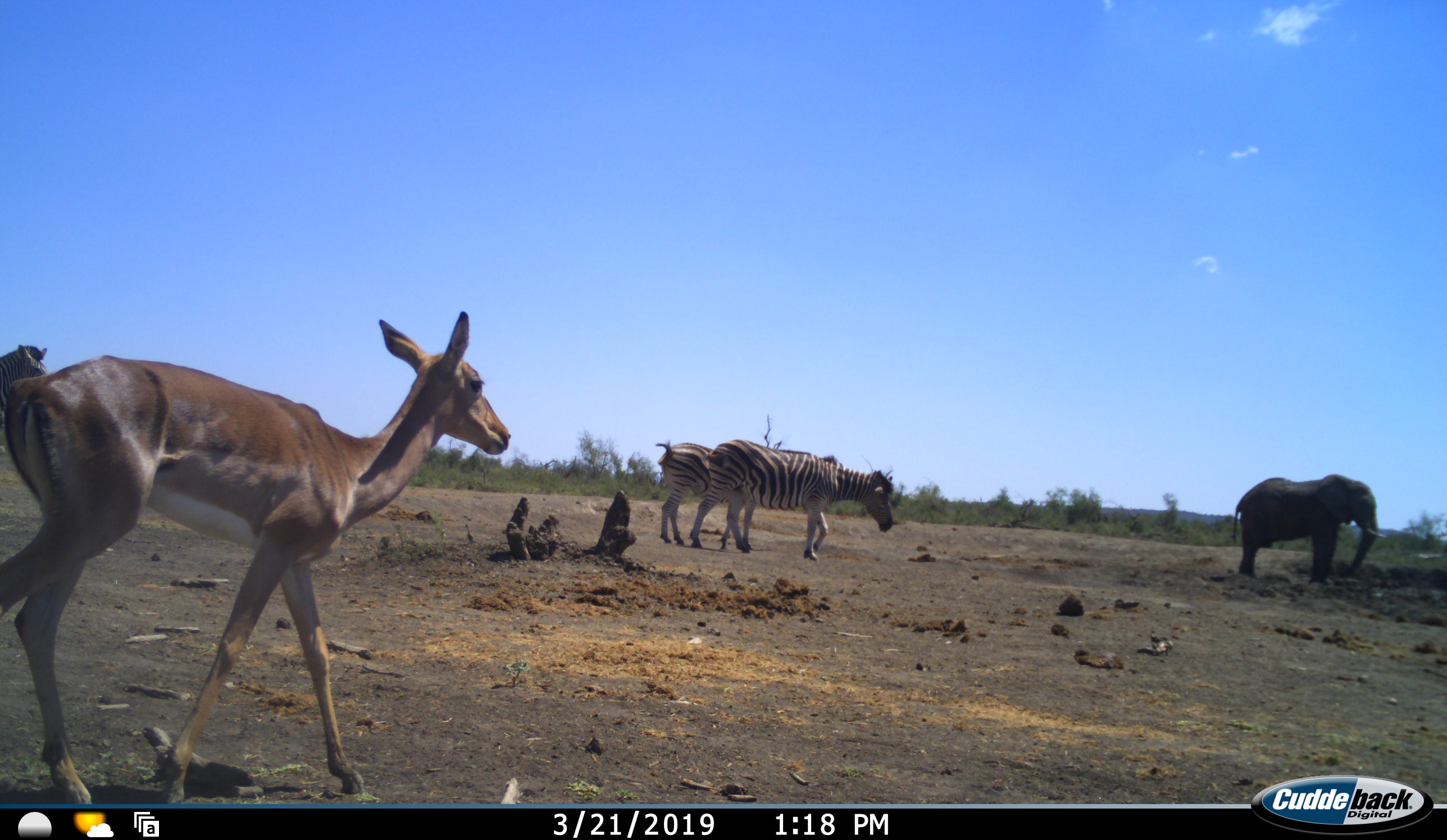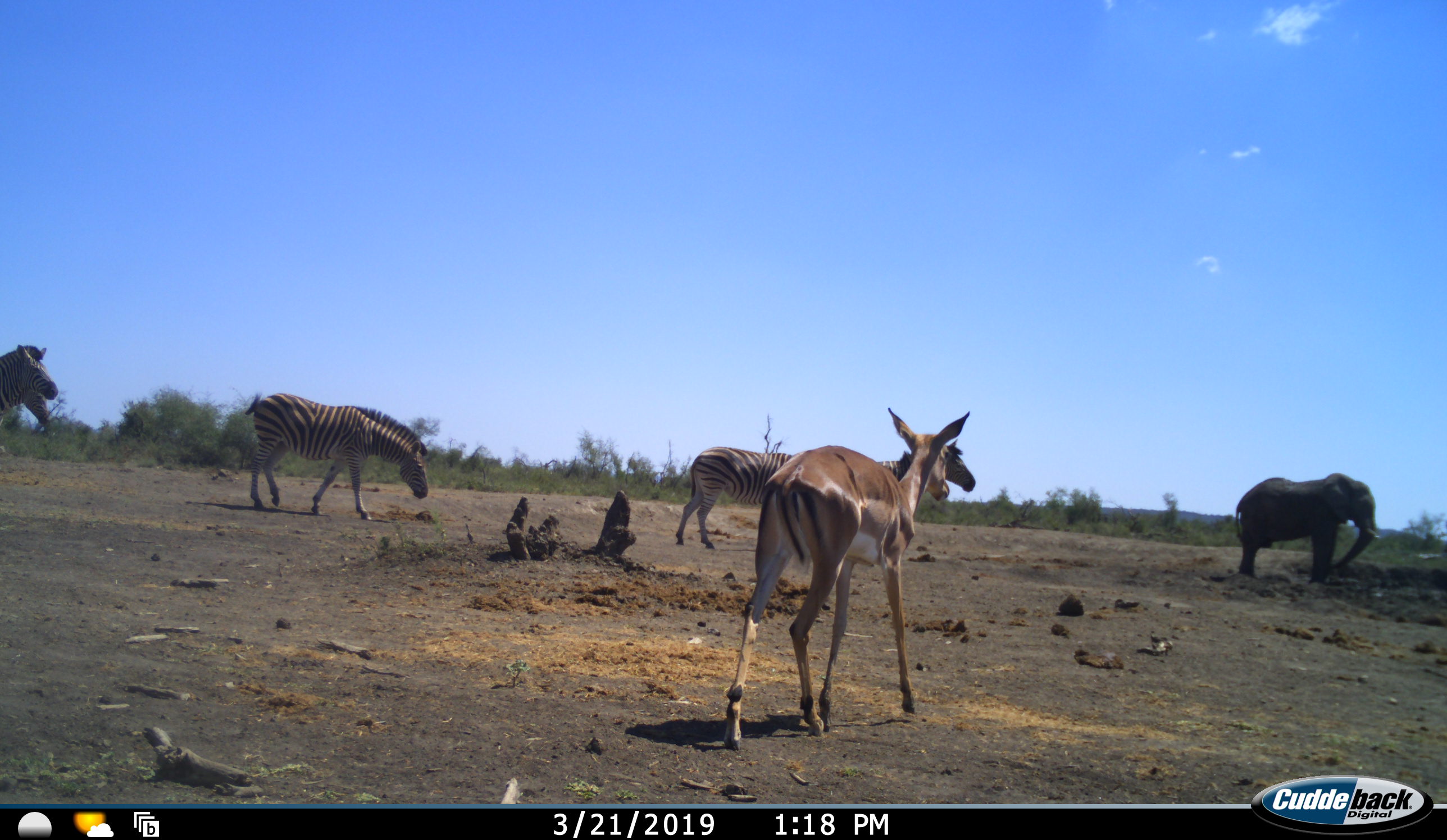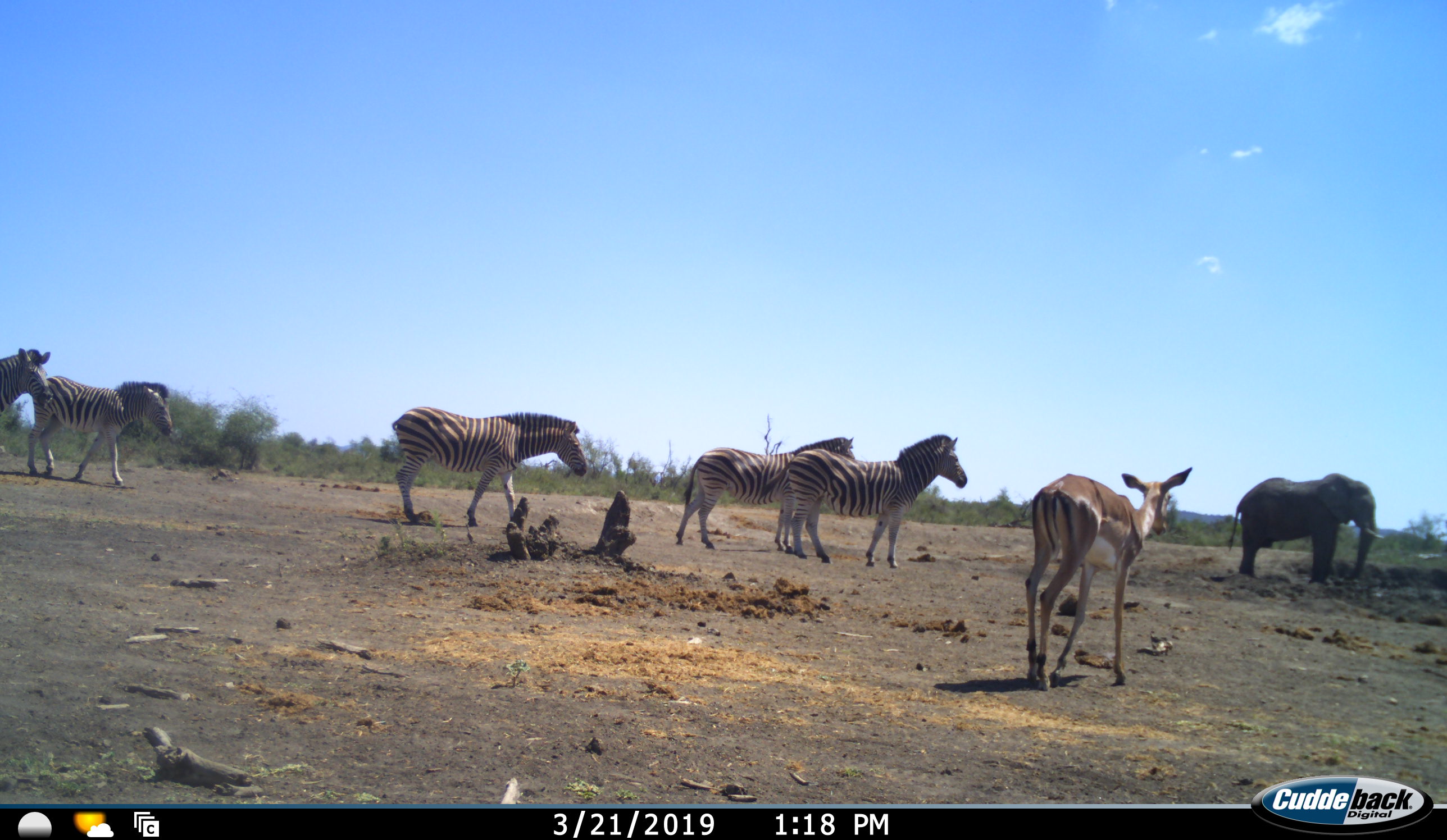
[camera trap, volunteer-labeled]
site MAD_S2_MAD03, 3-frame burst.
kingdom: Animalia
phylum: Chordata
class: Mammalia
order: Proboscidea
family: Elephantidae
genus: Loxodonta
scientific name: Loxodonta africana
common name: african bush elephant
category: elephant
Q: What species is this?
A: Elephant (african bush elephant) (Loxodonta africana).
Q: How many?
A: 1.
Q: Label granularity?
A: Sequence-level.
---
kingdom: Animalia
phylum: Chordata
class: Mammalia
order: Artiodactyla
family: Bovidae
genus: Aepyceros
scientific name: Aepyceros melampus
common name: impala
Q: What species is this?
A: Impala (Aepyceros melampus).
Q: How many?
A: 1.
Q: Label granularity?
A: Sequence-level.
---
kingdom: Animalia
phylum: Chordata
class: Mammalia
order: Perissodactyla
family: Equidae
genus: Equus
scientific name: Equus quagga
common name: plains zebra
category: zebraplains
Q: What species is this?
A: Zebraplains (plains zebra) (Equus quagga).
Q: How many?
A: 5.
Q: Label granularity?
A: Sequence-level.